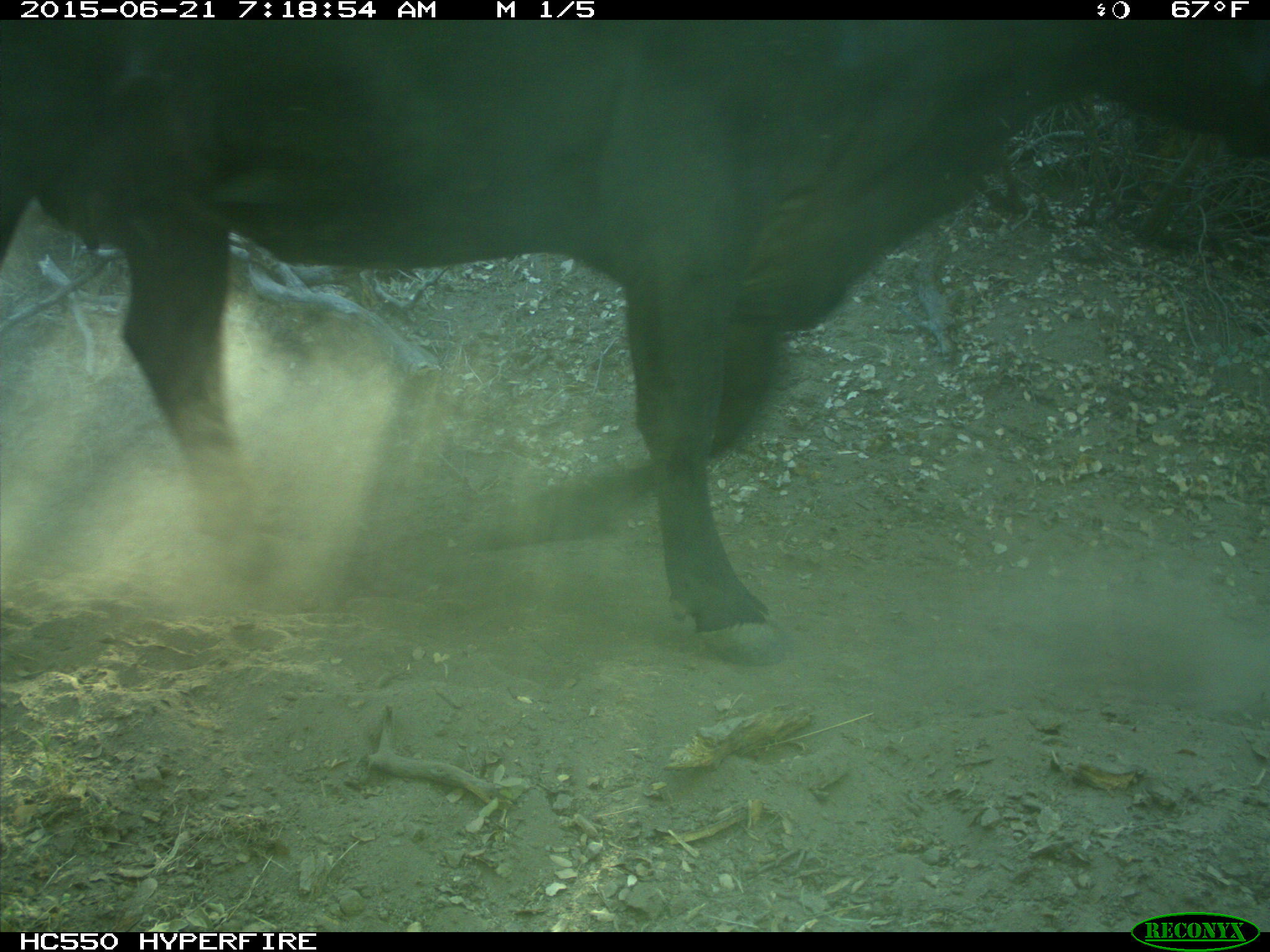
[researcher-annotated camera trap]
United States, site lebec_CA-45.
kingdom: Animalia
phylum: Chordata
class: Mammalia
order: Artiodactyla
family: Bovidae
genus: Bos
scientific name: Bos taurus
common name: domestic cow